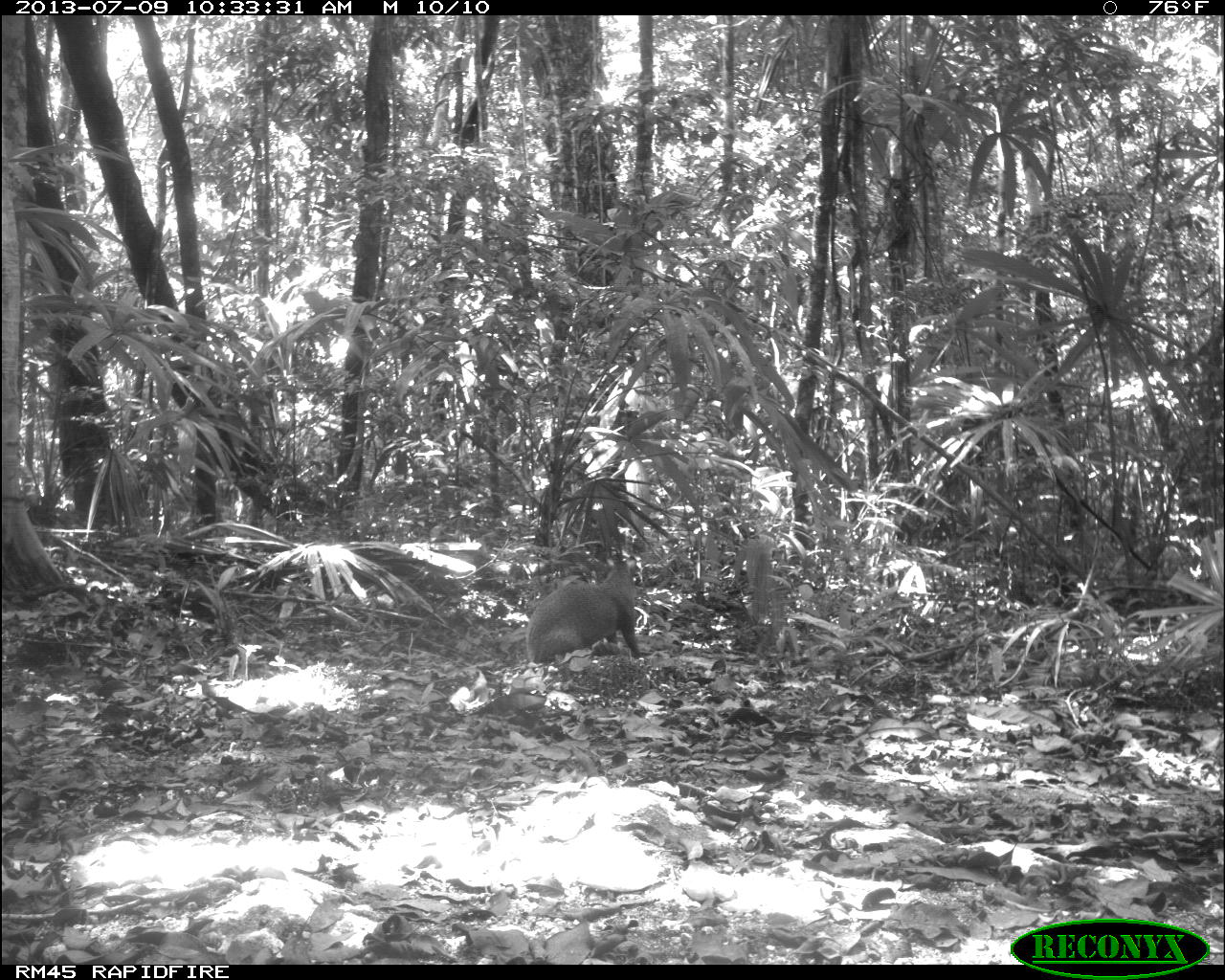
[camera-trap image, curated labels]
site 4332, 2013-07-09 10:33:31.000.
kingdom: Animalia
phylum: Chordata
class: Mammalia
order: Rodentia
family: Dasyproctidae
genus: Dasyprocta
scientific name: Dasyprocta punctata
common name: central american agouti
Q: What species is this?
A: Dasyprocta punctata (central american agouti).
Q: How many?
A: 1.